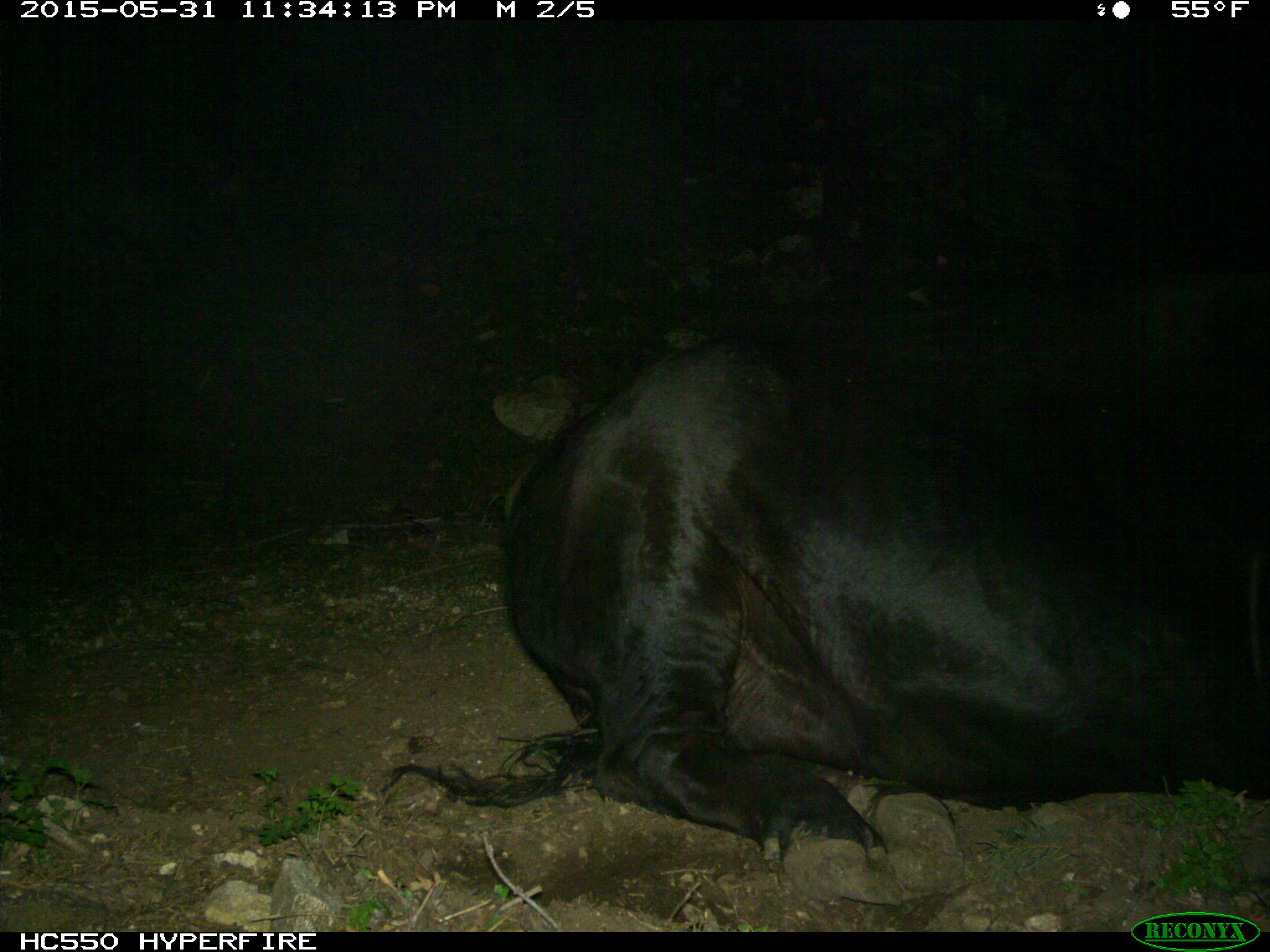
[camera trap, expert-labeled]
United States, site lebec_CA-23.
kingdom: Animalia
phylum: Chordata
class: Mammalia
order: Artiodactyla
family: Bovidae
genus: Bos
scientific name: Bos taurus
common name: domestic cow